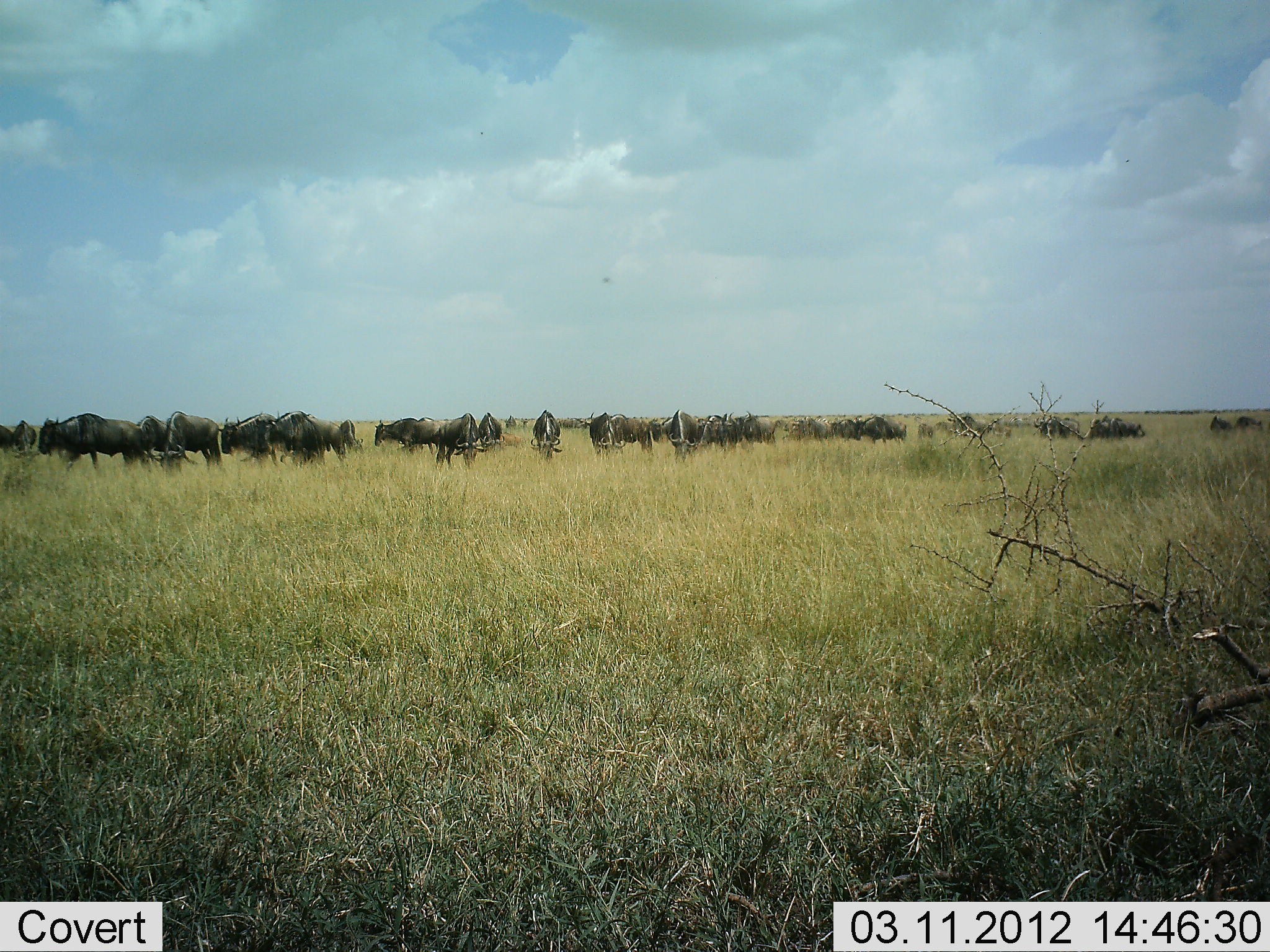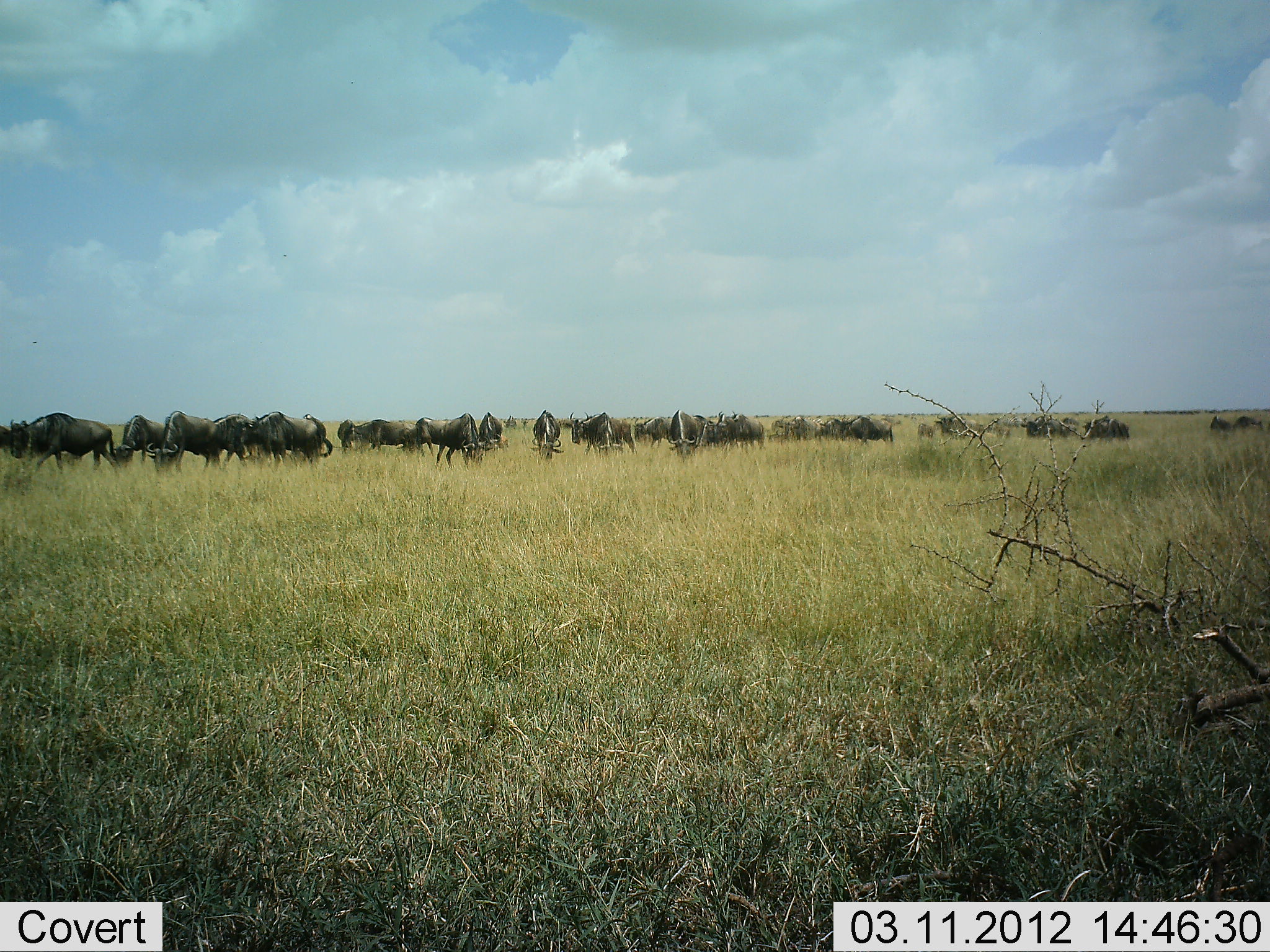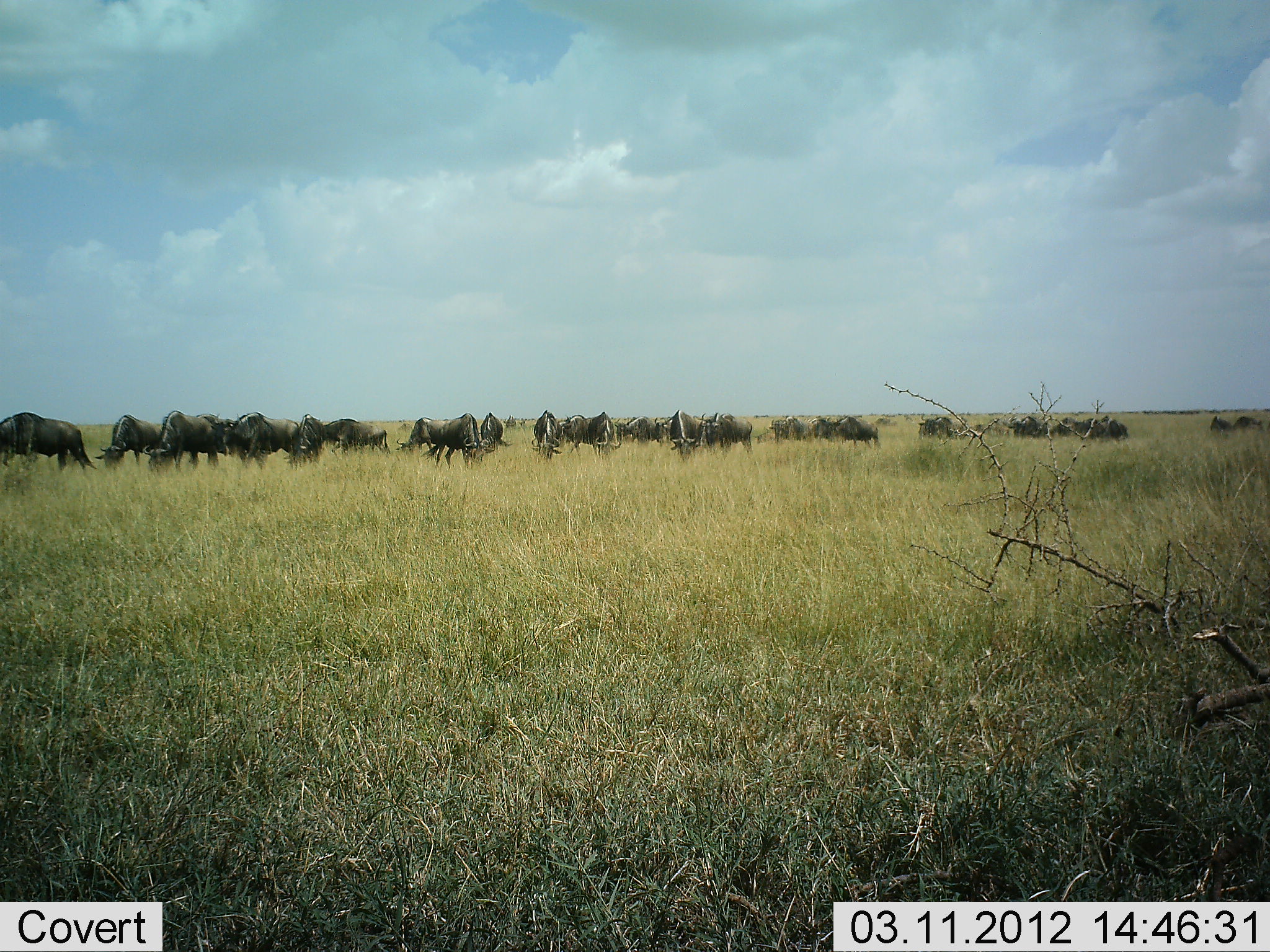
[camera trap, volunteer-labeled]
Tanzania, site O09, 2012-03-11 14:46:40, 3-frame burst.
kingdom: Animalia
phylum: Chordata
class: Mammalia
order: Artiodactyla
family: Bovidae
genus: Connochaetes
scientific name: Connochaetes taurinus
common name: blue wildebeest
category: wildebeest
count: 51+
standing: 25%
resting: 0%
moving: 69%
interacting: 6%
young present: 0%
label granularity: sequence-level